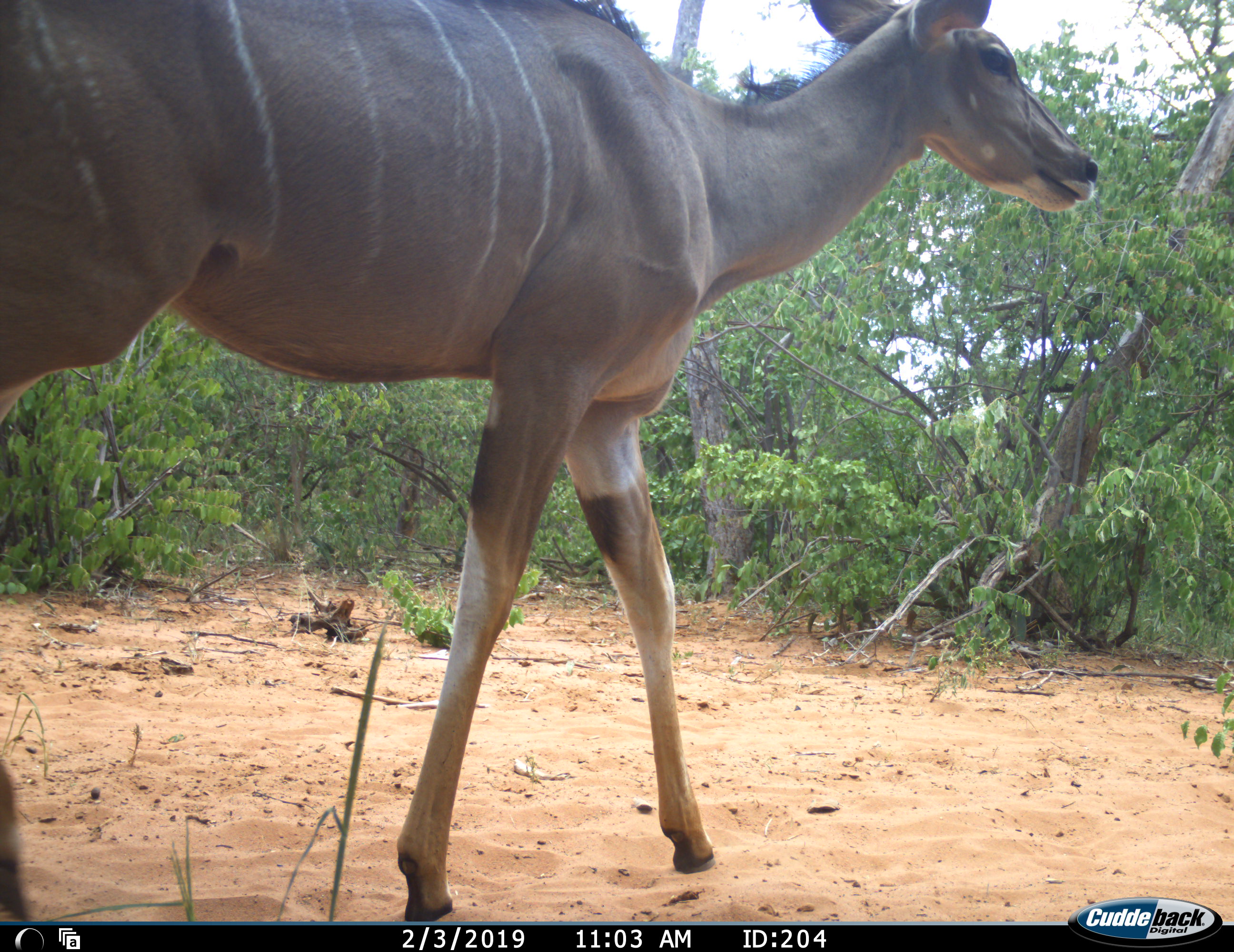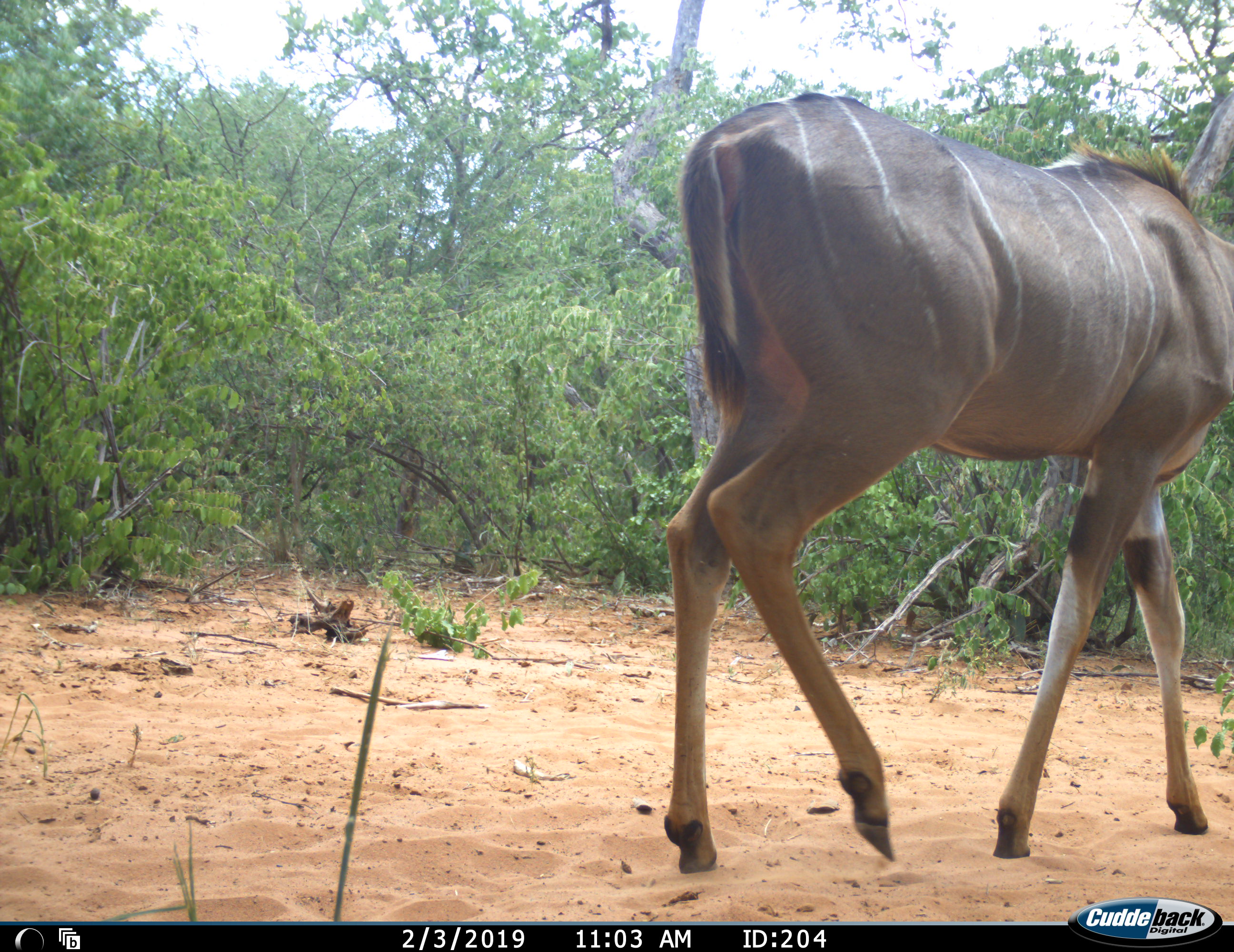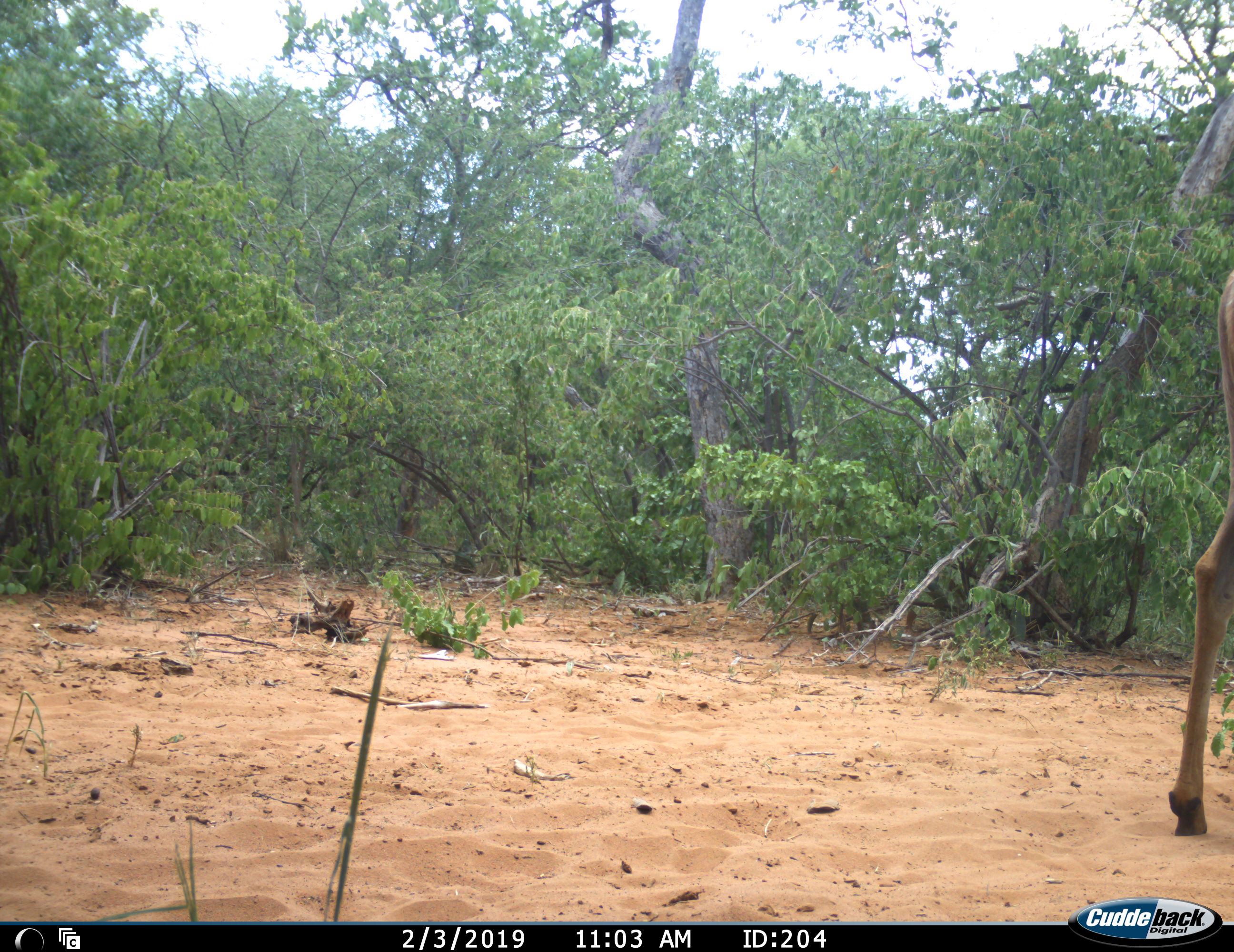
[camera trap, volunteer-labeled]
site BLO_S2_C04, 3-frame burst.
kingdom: Animalia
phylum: Chordata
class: Mammalia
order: Artiodactyla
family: Bovidae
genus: Tragelaphus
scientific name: Tragelaphus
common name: kudu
Kudu (Tragelaphus), count 1. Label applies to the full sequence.